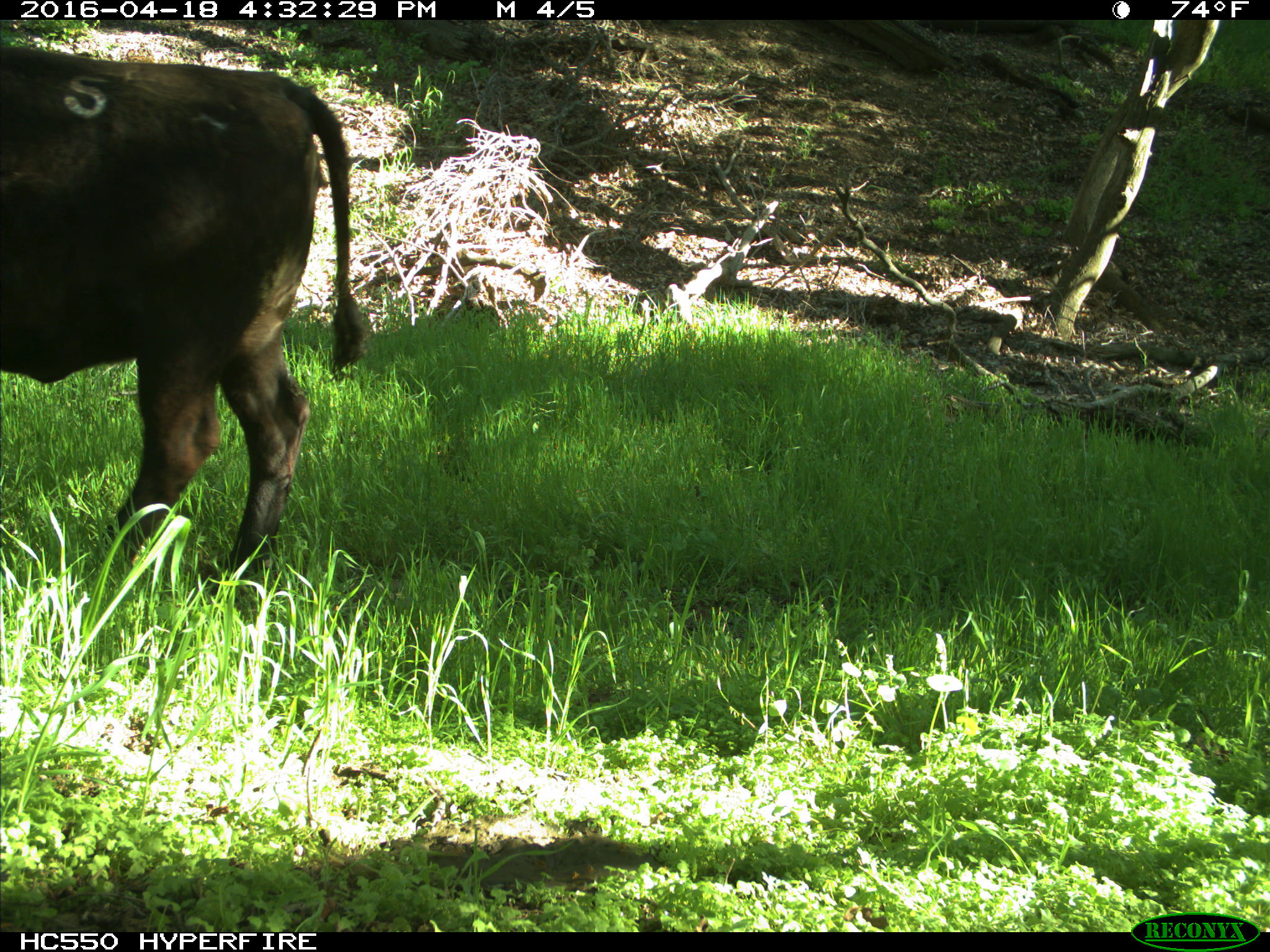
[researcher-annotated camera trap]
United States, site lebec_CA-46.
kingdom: Animalia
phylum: Chordata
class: Mammalia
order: Artiodactyla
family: Bovidae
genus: Bos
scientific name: Bos taurus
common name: domestic cow